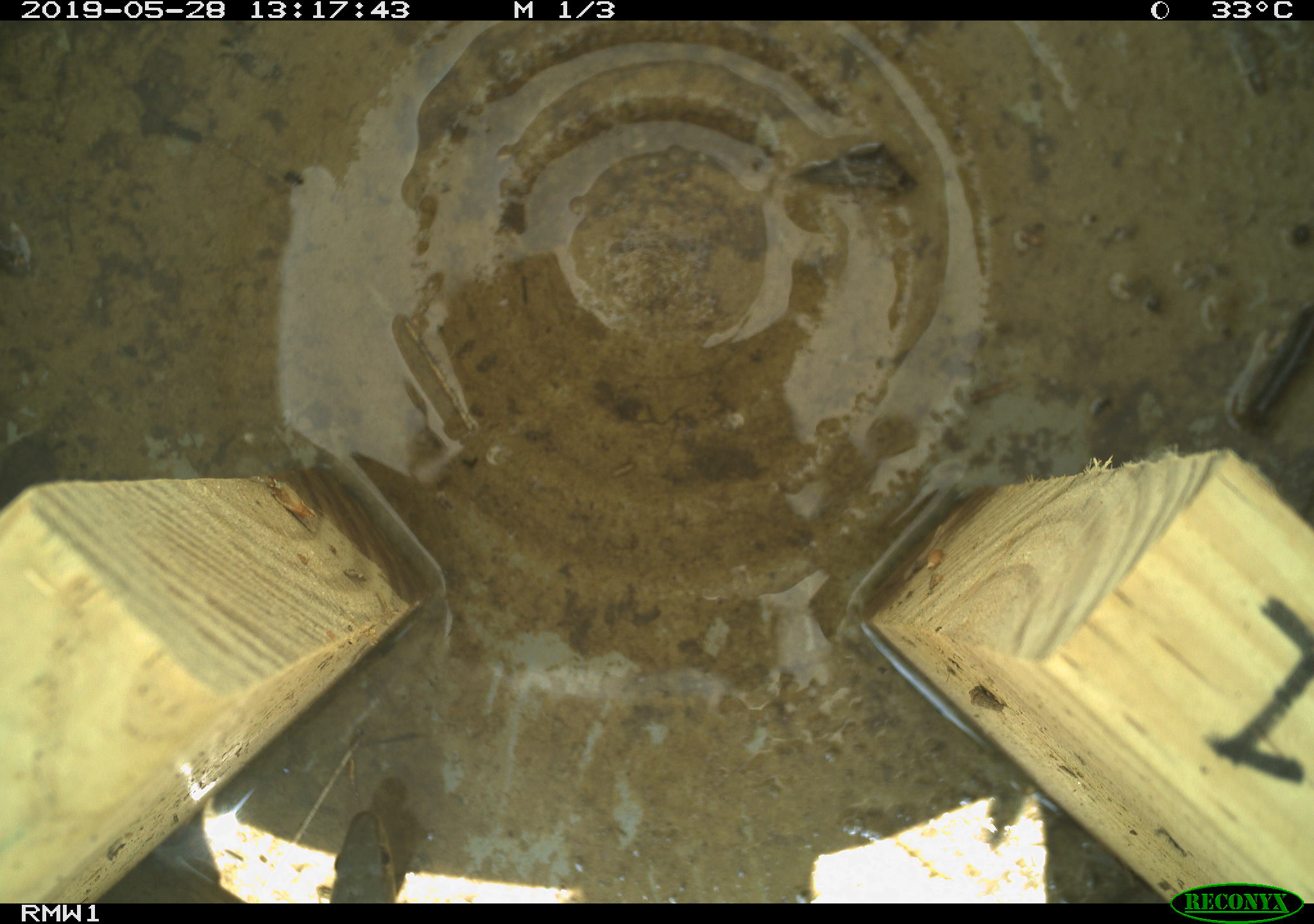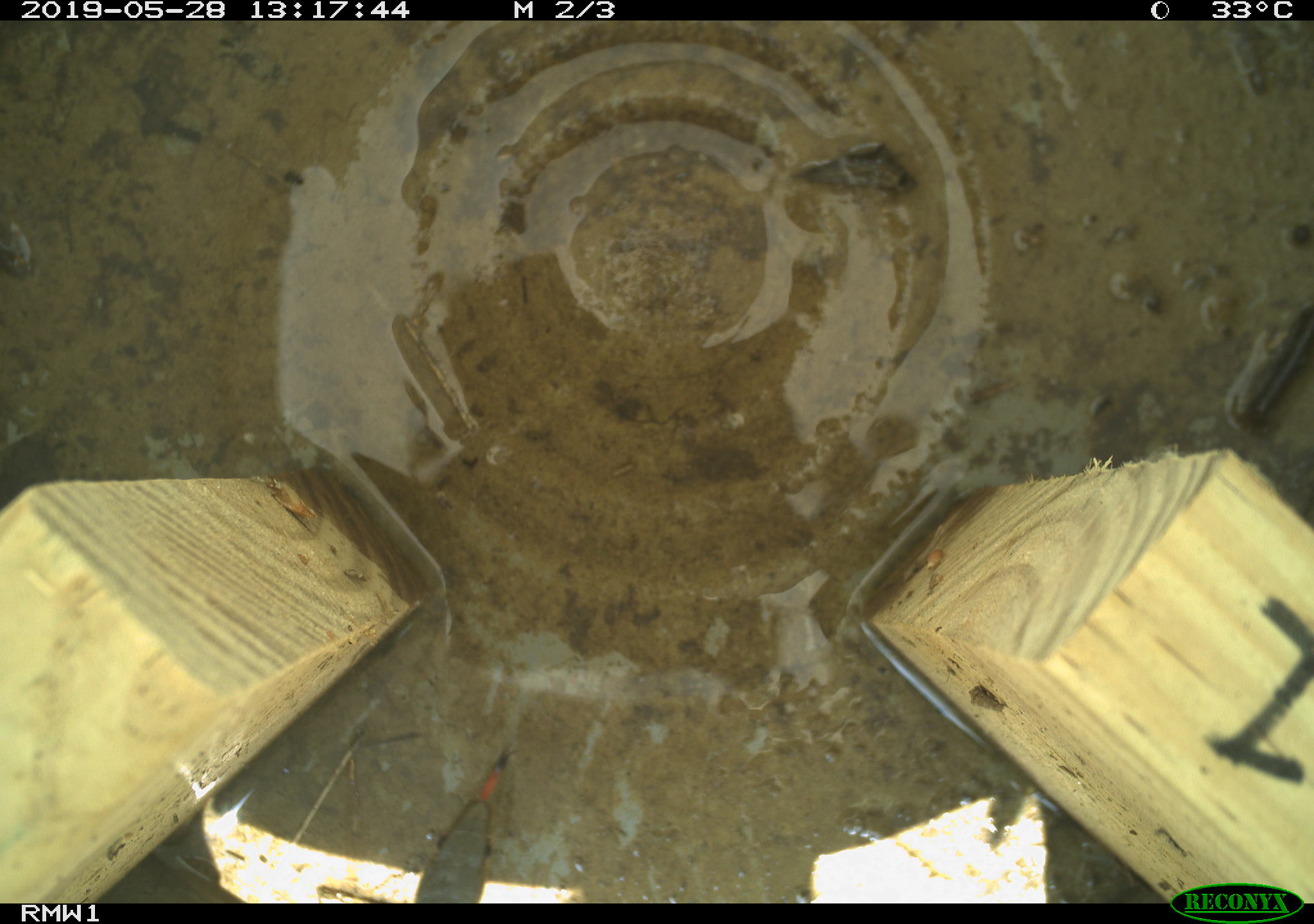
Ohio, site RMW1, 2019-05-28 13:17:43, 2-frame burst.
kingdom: Animalia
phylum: Chordata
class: Reptilia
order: Squamata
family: Colubridae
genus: Thamnophis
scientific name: Thamnophis sirtalis sirtalis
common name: eastern gartersnake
Eastern gartersnake (Thamnophis sirtalis sirtalis).